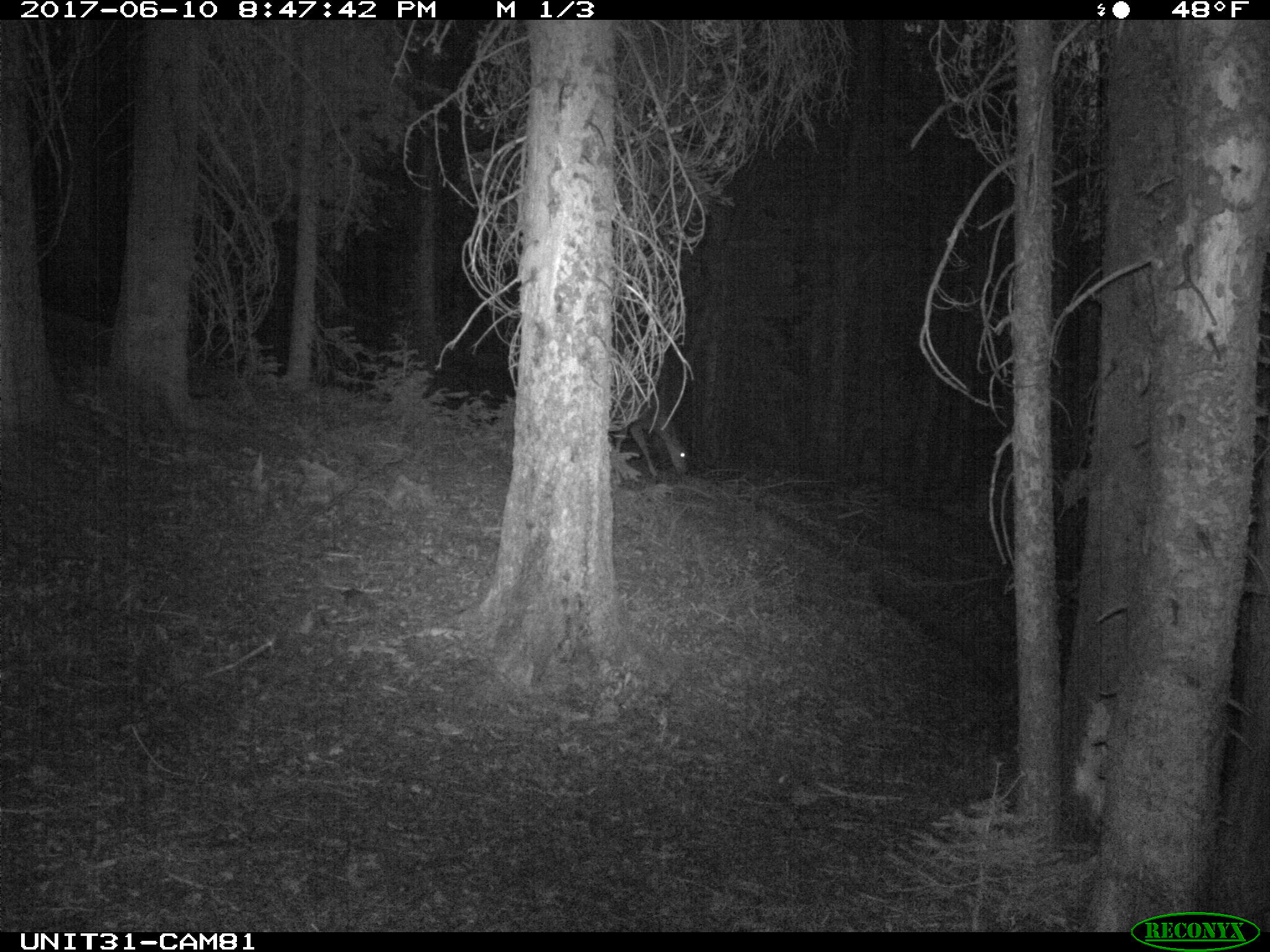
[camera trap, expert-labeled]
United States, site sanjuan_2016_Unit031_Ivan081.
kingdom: Animalia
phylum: Chordata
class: Mammalia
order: Artiodactyla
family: Cervidae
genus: Odocoileus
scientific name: Odocoileus hemionus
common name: mule deer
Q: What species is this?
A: Odocoileus hemionus (mule deer).